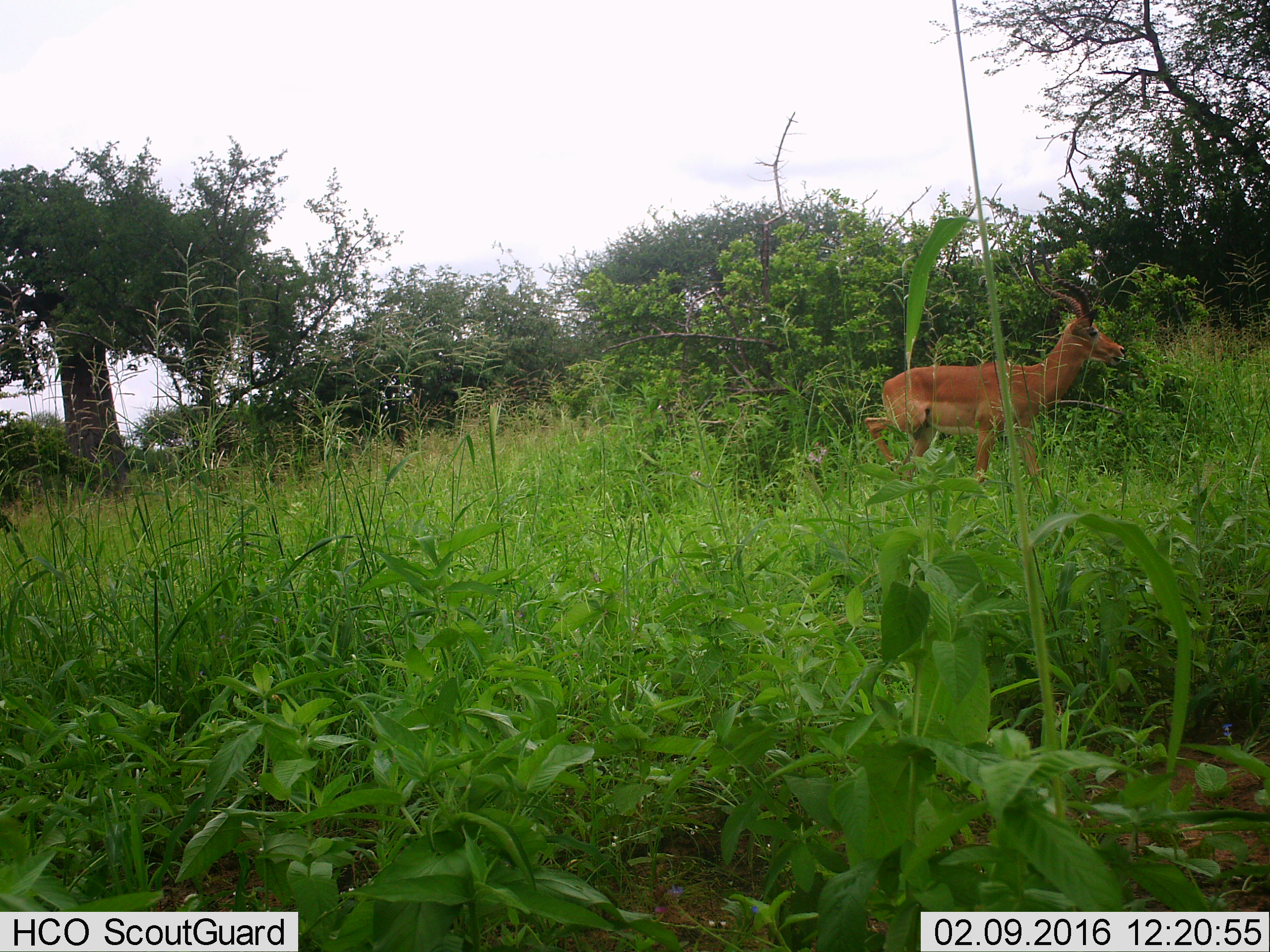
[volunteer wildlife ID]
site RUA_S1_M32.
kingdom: Animalia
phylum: Chordata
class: Mammalia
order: Artiodactyla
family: Bovidae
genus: Aepyceros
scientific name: Aepyceros melampus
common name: impala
Impala (Aepyceros melampus), count 1. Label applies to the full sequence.